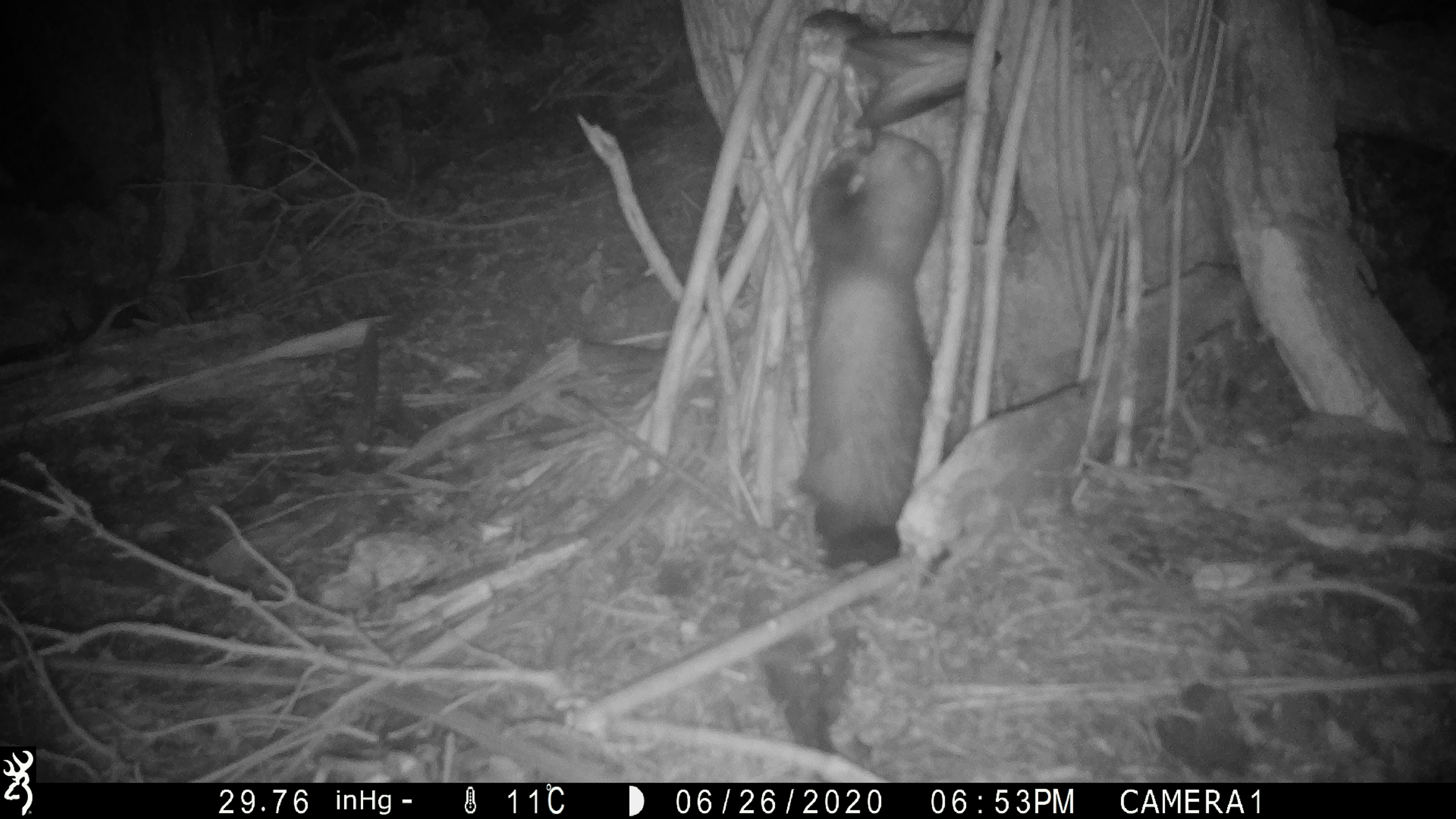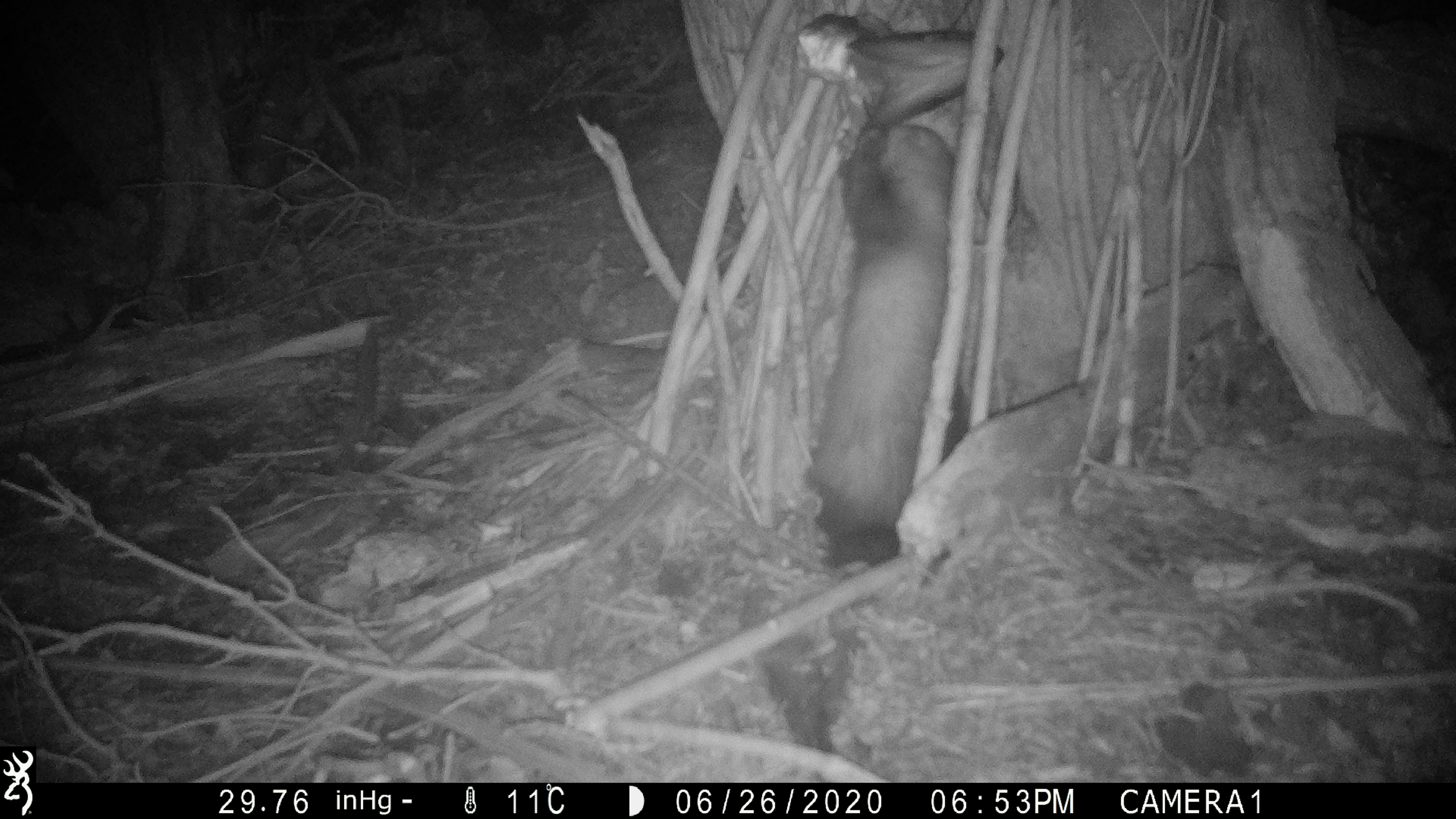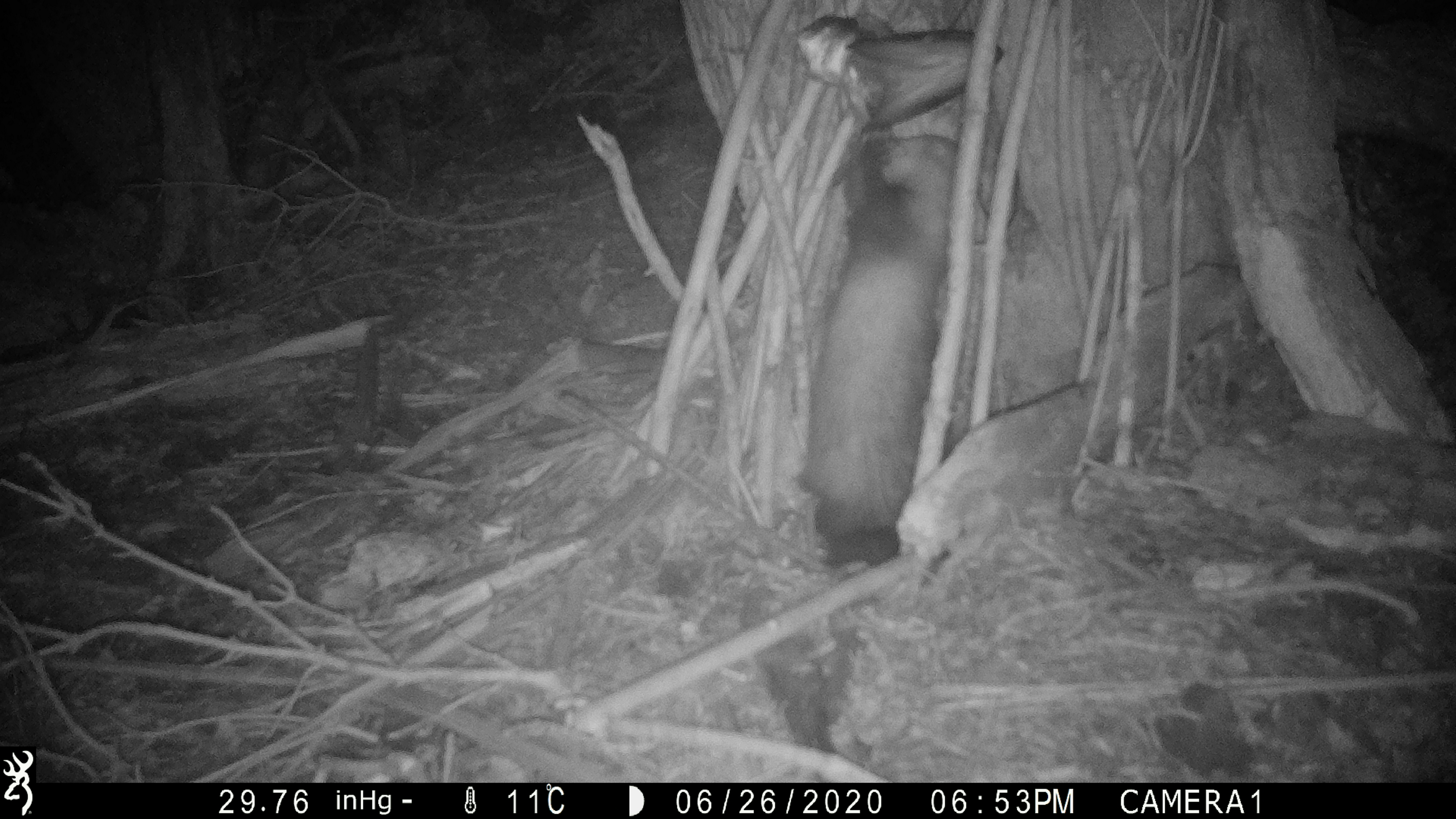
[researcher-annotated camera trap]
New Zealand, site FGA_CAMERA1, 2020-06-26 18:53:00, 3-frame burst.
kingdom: Animalia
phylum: Chordata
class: Mammalia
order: Carnivora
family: Mustelidae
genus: Mustela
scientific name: Mustela furo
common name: ferret